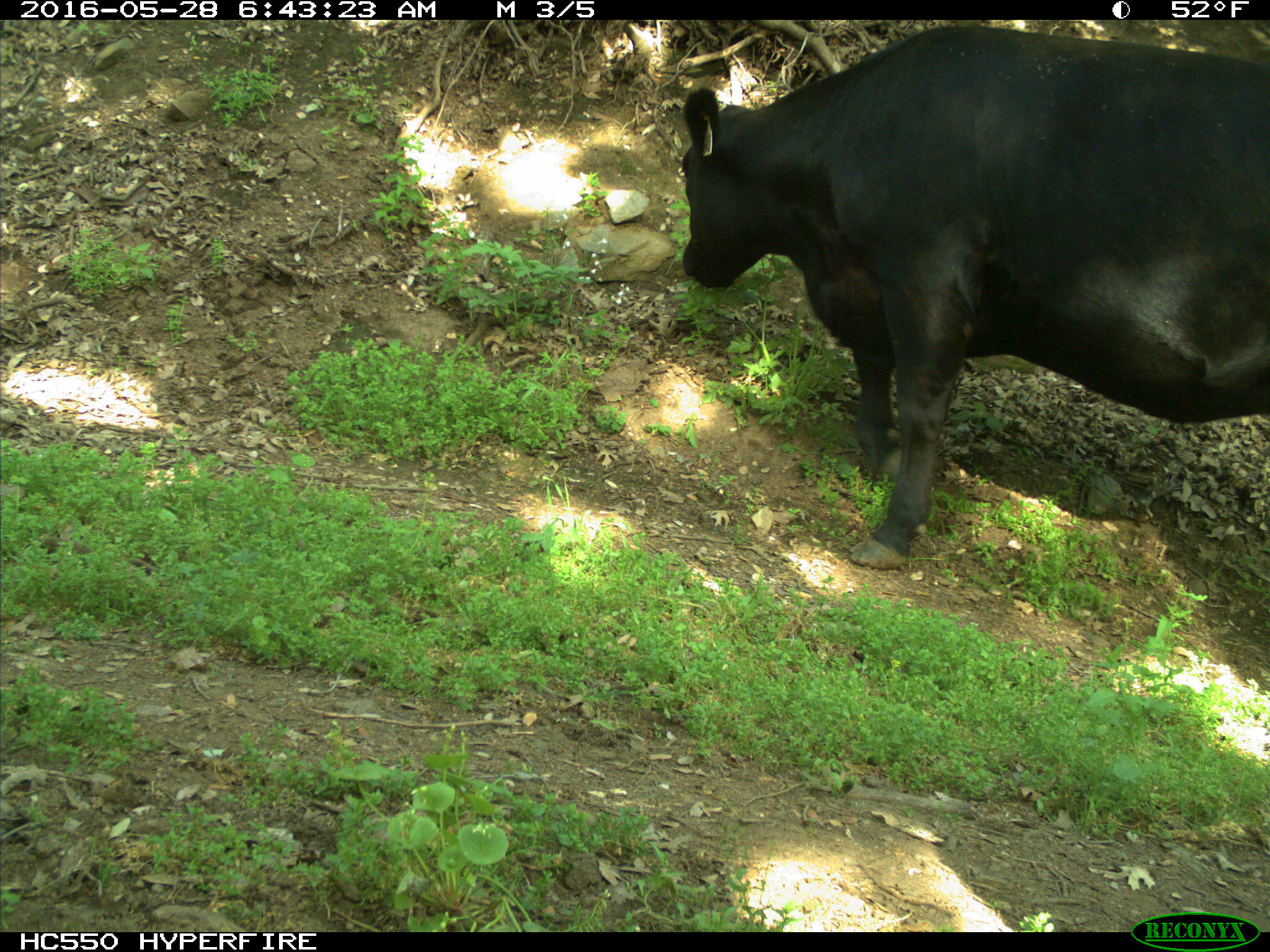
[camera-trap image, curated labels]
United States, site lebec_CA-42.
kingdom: Animalia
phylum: Chordata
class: Mammalia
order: Artiodactyla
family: Bovidae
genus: Bos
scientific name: Bos taurus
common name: domestic cow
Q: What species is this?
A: Bos taurus (domestic cow).